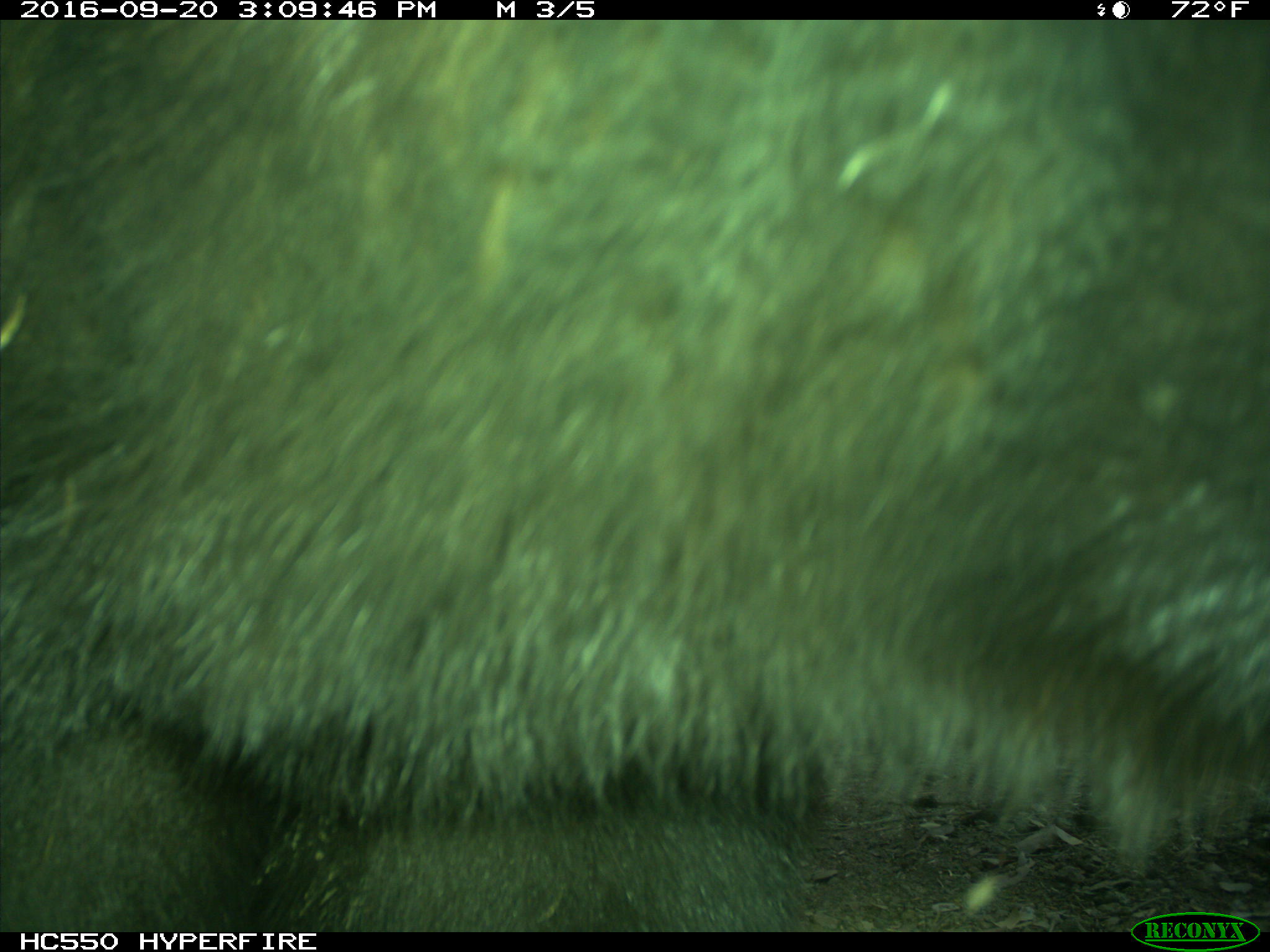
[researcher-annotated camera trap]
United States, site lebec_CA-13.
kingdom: Animalia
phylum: Chordata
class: Mammalia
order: Carnivora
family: Ursidae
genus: Ursus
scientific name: Ursus americanus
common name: american black bear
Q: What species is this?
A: Ursus americanus (american black bear).